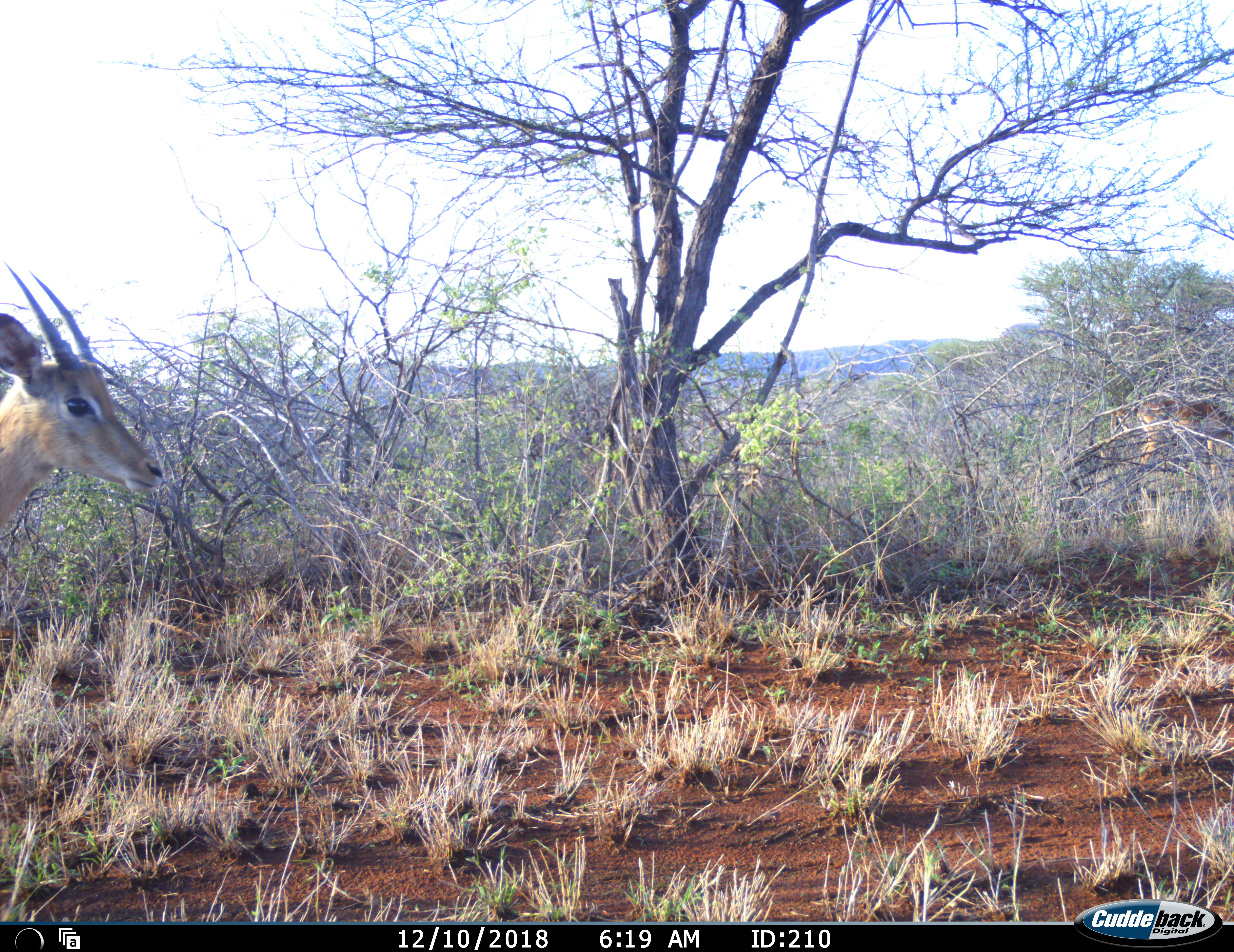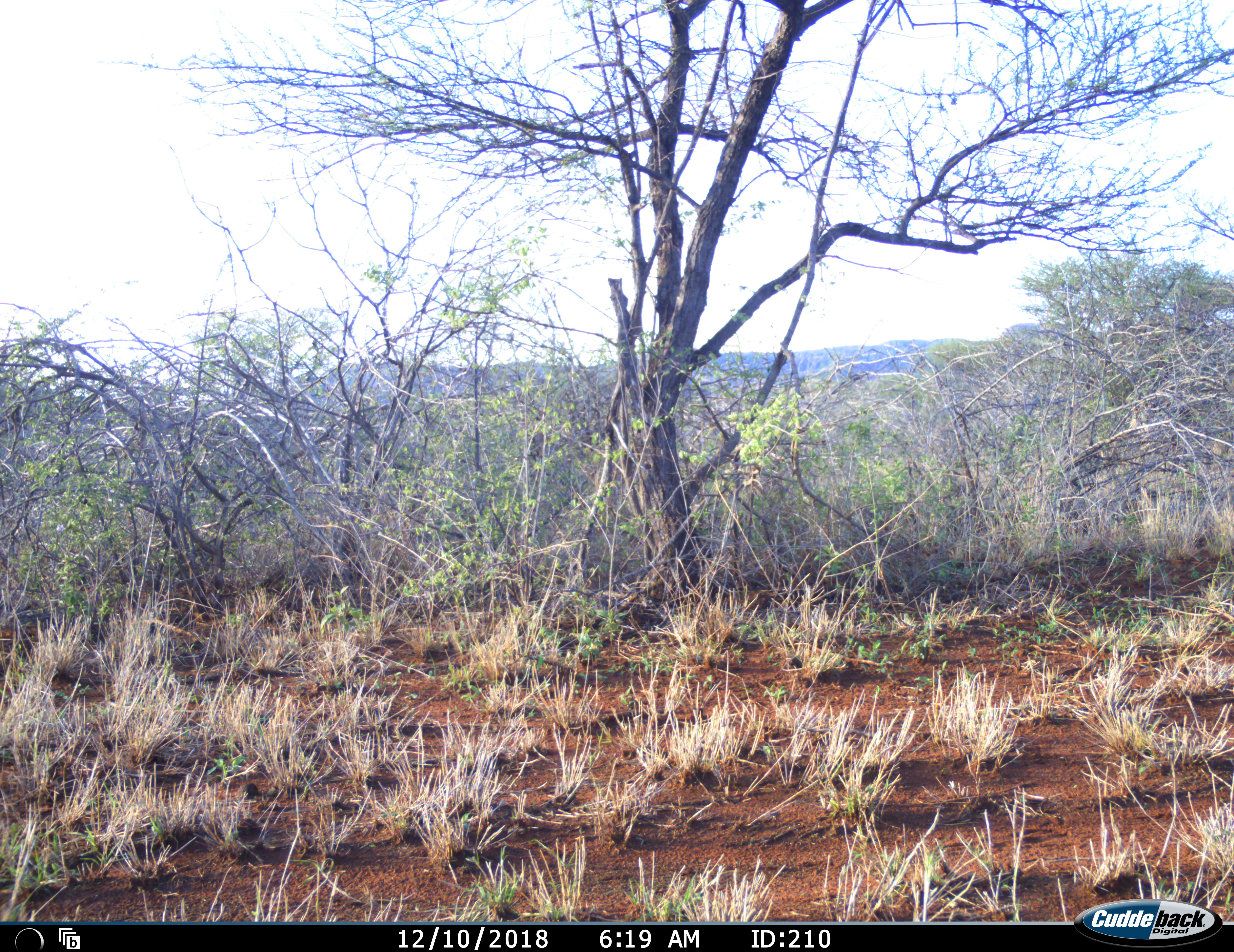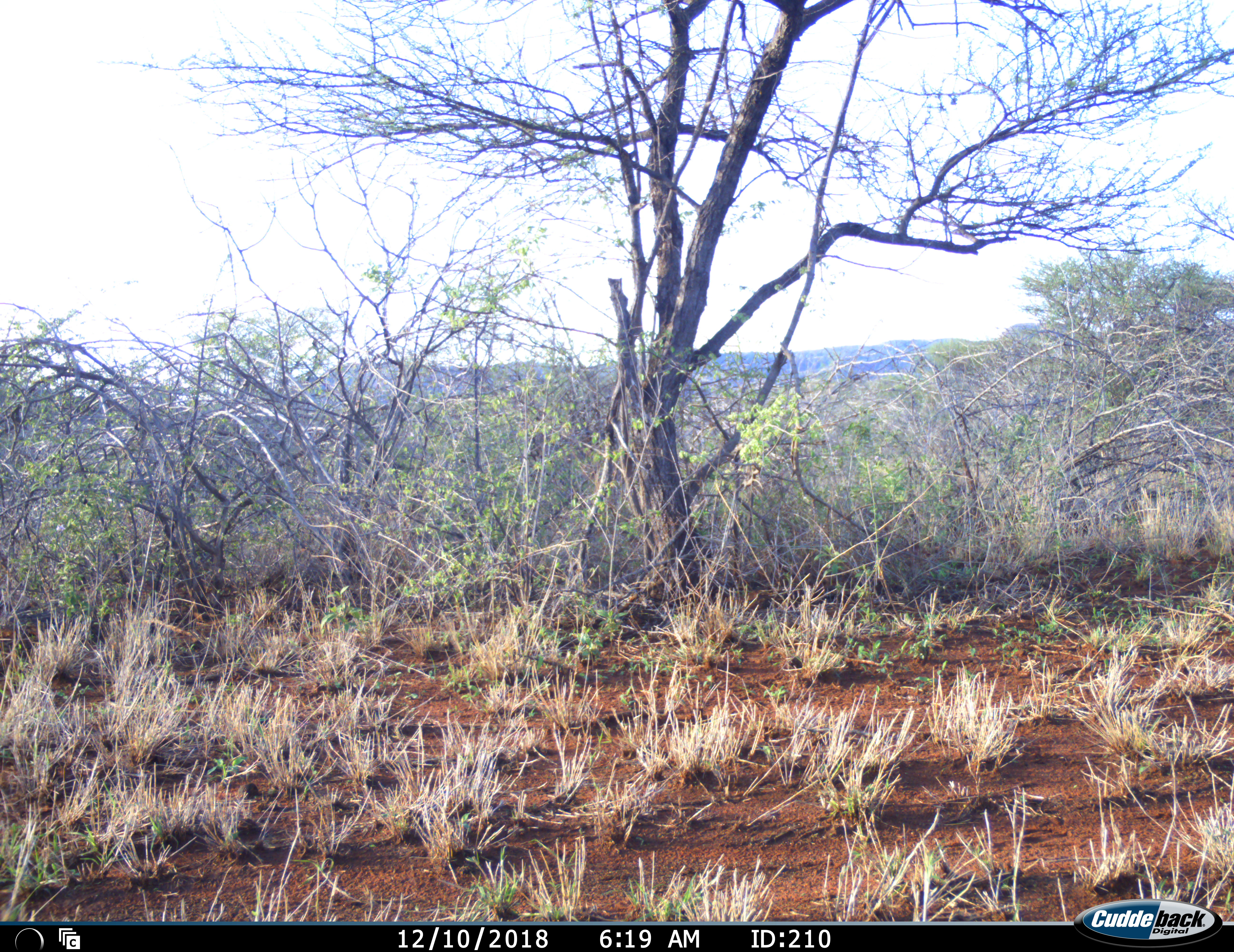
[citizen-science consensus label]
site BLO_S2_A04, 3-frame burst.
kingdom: Animalia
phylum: Chordata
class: Mammalia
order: Artiodactyla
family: Bovidae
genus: Aepyceros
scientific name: Aepyceros melampus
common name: impala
Impala (Aepyceros melampus), count 2. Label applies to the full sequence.